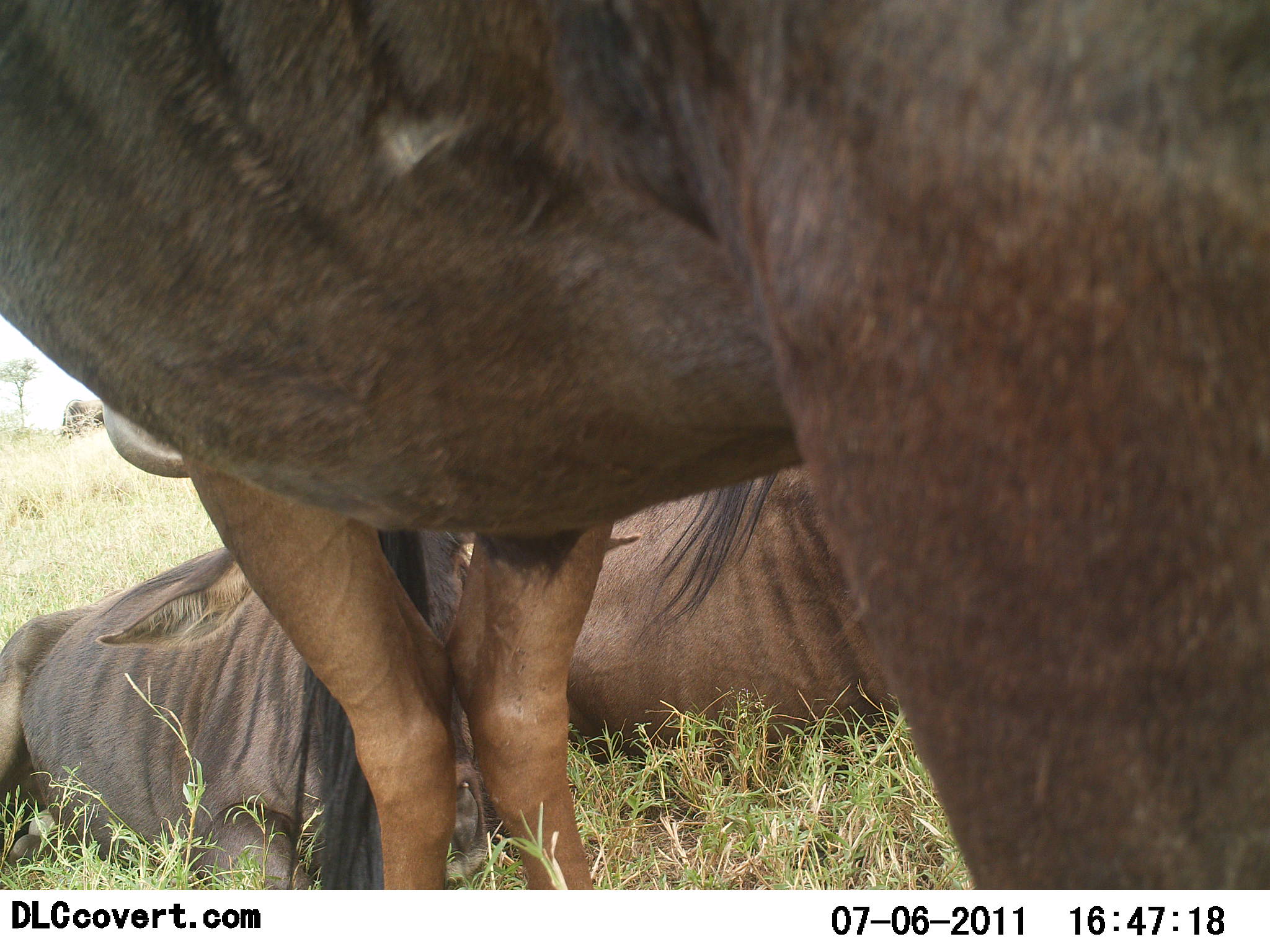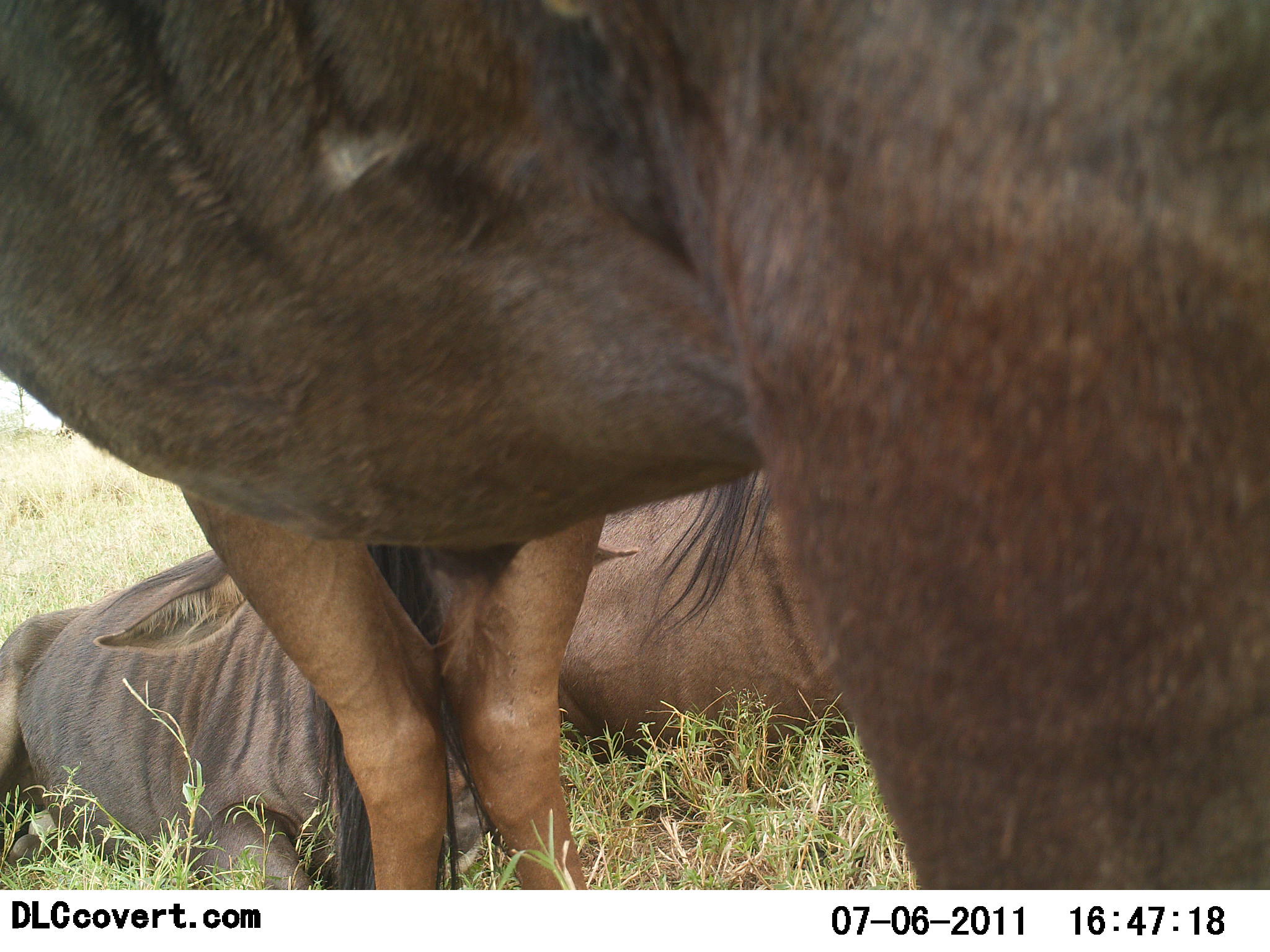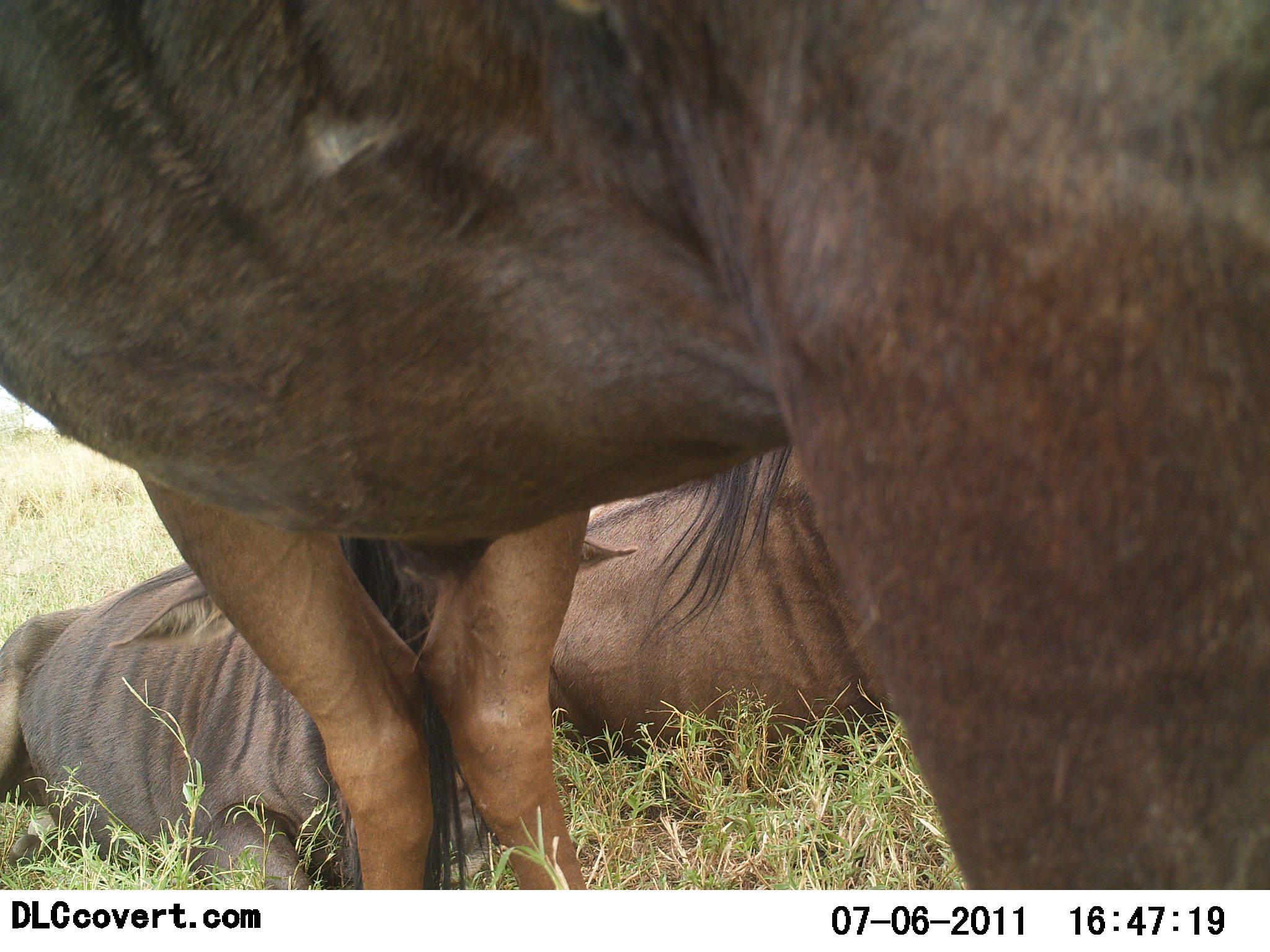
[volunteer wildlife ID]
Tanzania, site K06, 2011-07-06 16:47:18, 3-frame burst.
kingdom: Animalia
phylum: Chordata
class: Mammalia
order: Artiodactyla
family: Bovidae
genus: Connochaetes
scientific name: Connochaetes taurinus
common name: blue wildebeest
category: wildebeest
Wildebeest (blue wildebeest) (Connochaetes taurinus), count 3. Behavior (volunteer vote fractions): standing 64%, resting 100%, moving 0%, interacting 0%. Young present (vote fraction): 0%. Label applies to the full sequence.